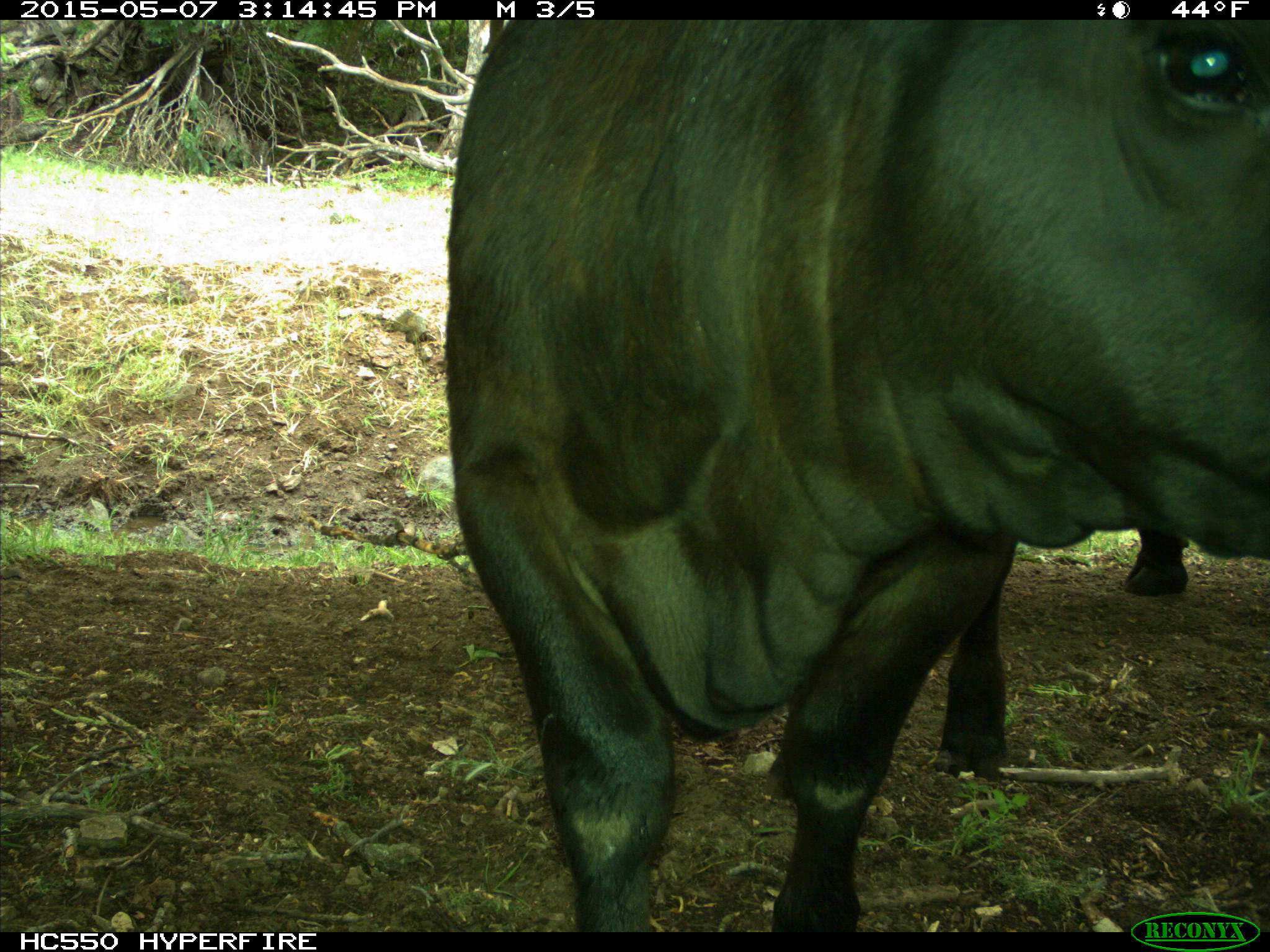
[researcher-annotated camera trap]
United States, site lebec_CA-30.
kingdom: Animalia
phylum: Chordata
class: Mammalia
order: Artiodactyla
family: Bovidae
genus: Bos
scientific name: Bos taurus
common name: domestic cow